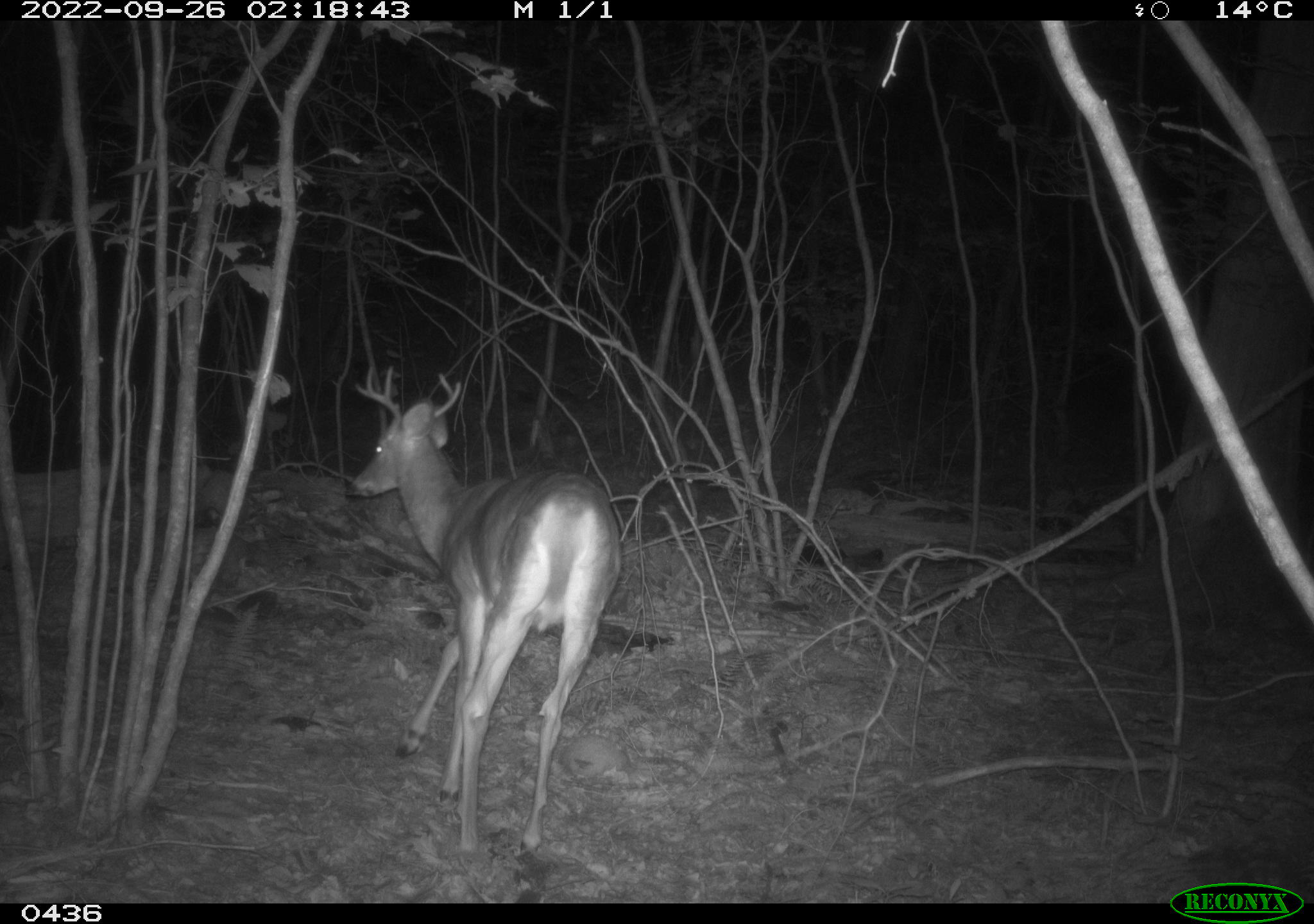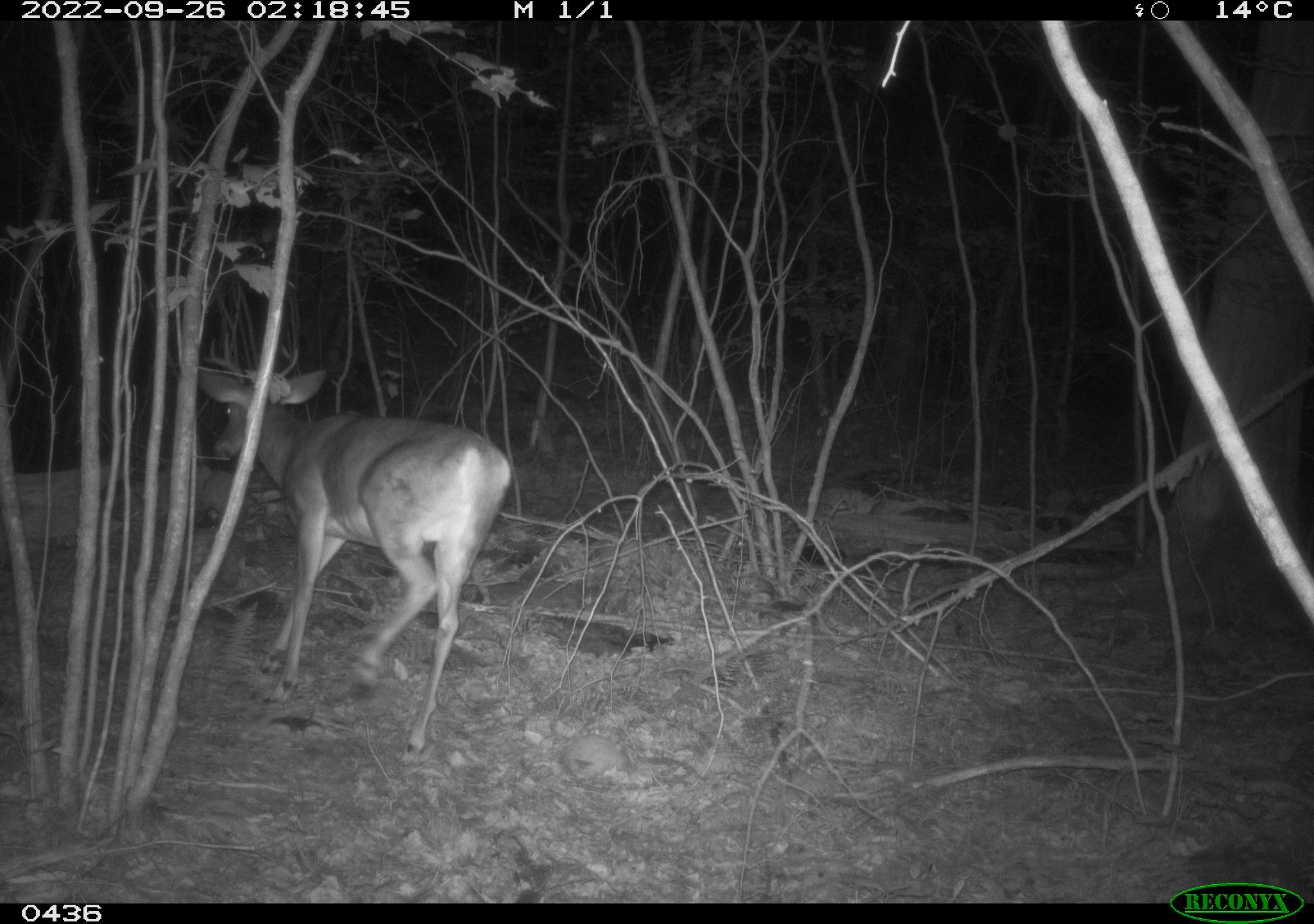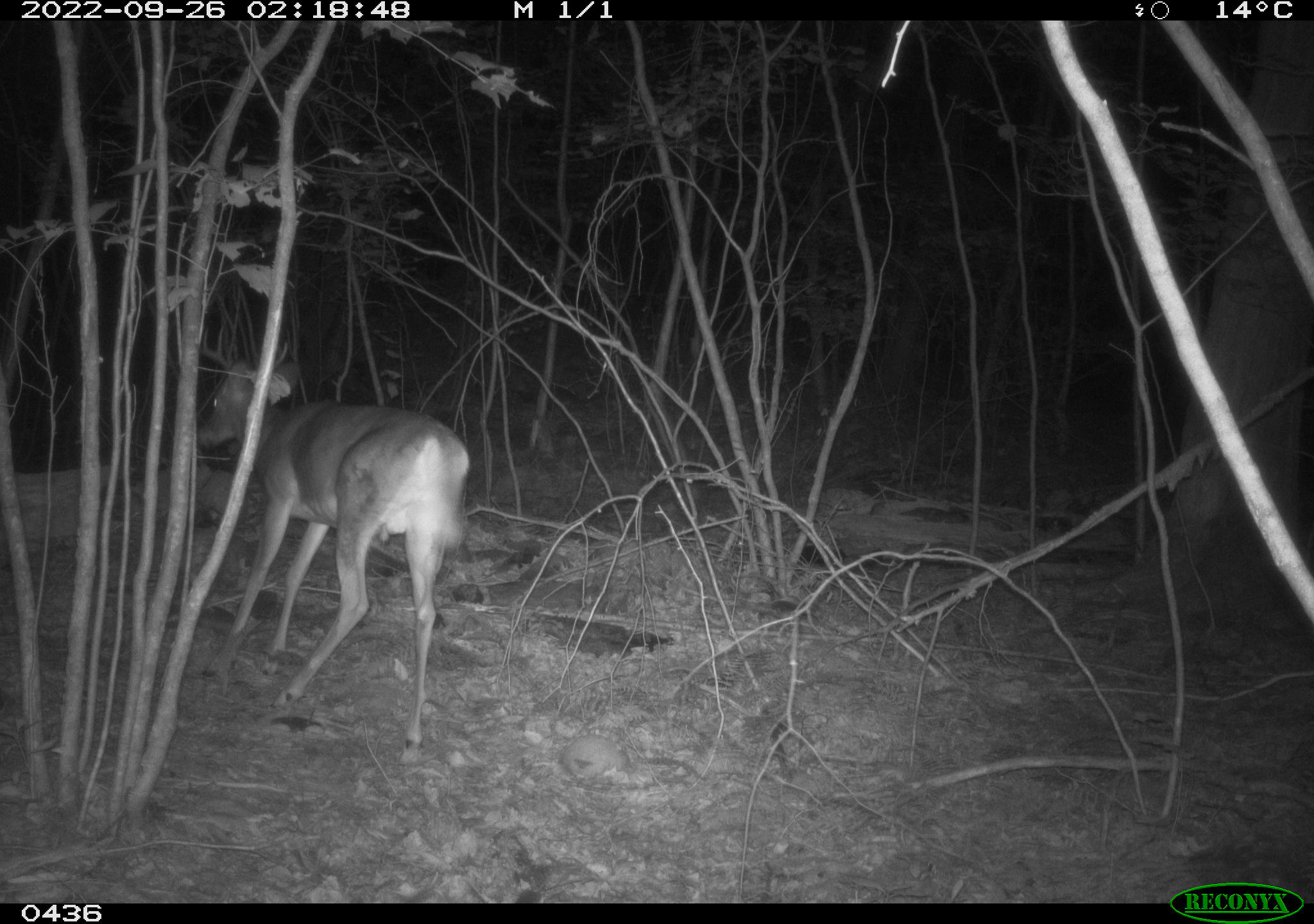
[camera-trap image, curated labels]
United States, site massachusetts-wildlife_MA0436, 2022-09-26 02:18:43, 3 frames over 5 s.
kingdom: Animalia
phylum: Chordata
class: Mammalia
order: Artiodactyla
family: Cervidae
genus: Odocoileus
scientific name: Odocoileus virginianus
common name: white-tailed deer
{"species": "white-tailed deer (Odocoileus virginianus)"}